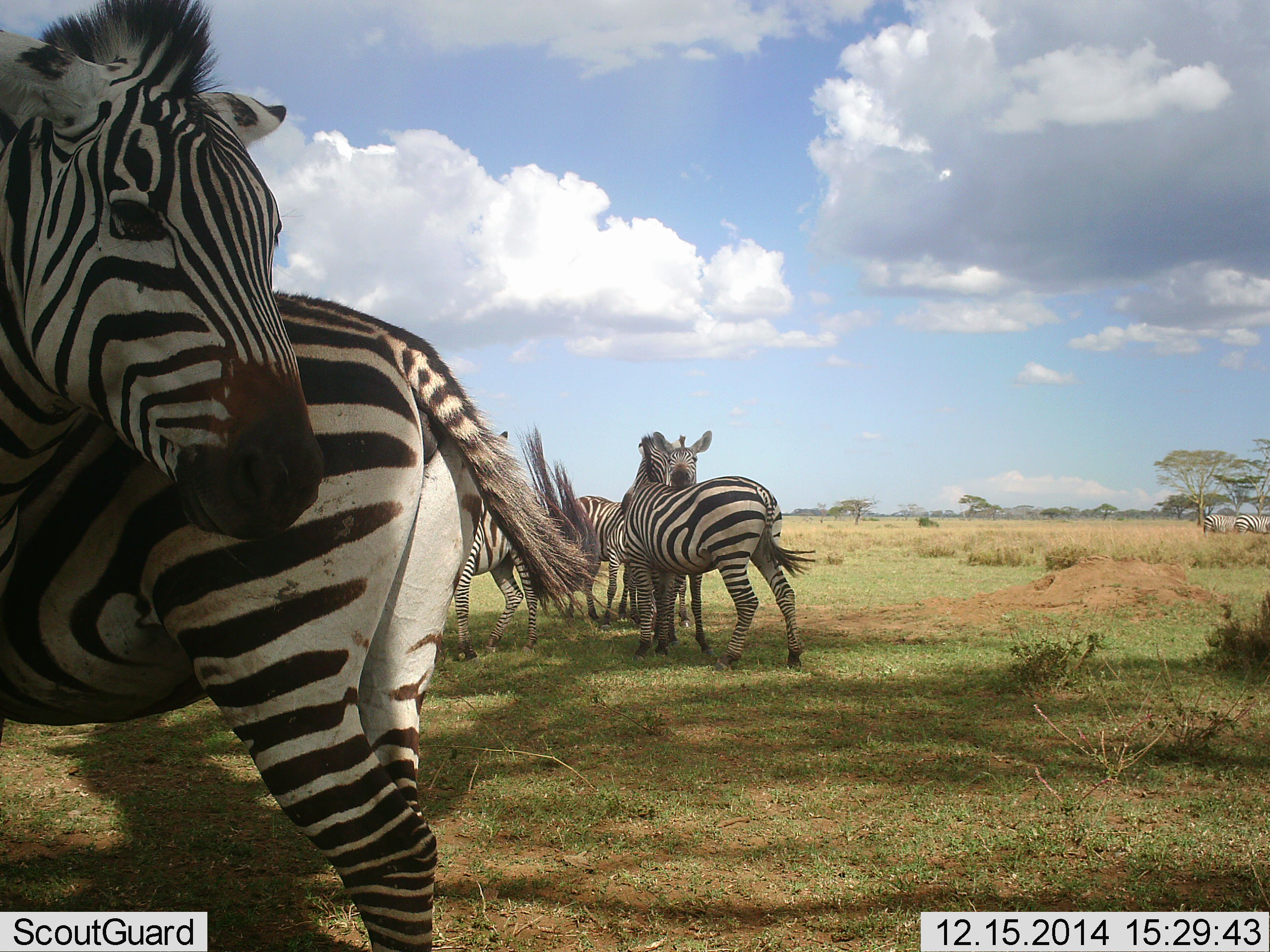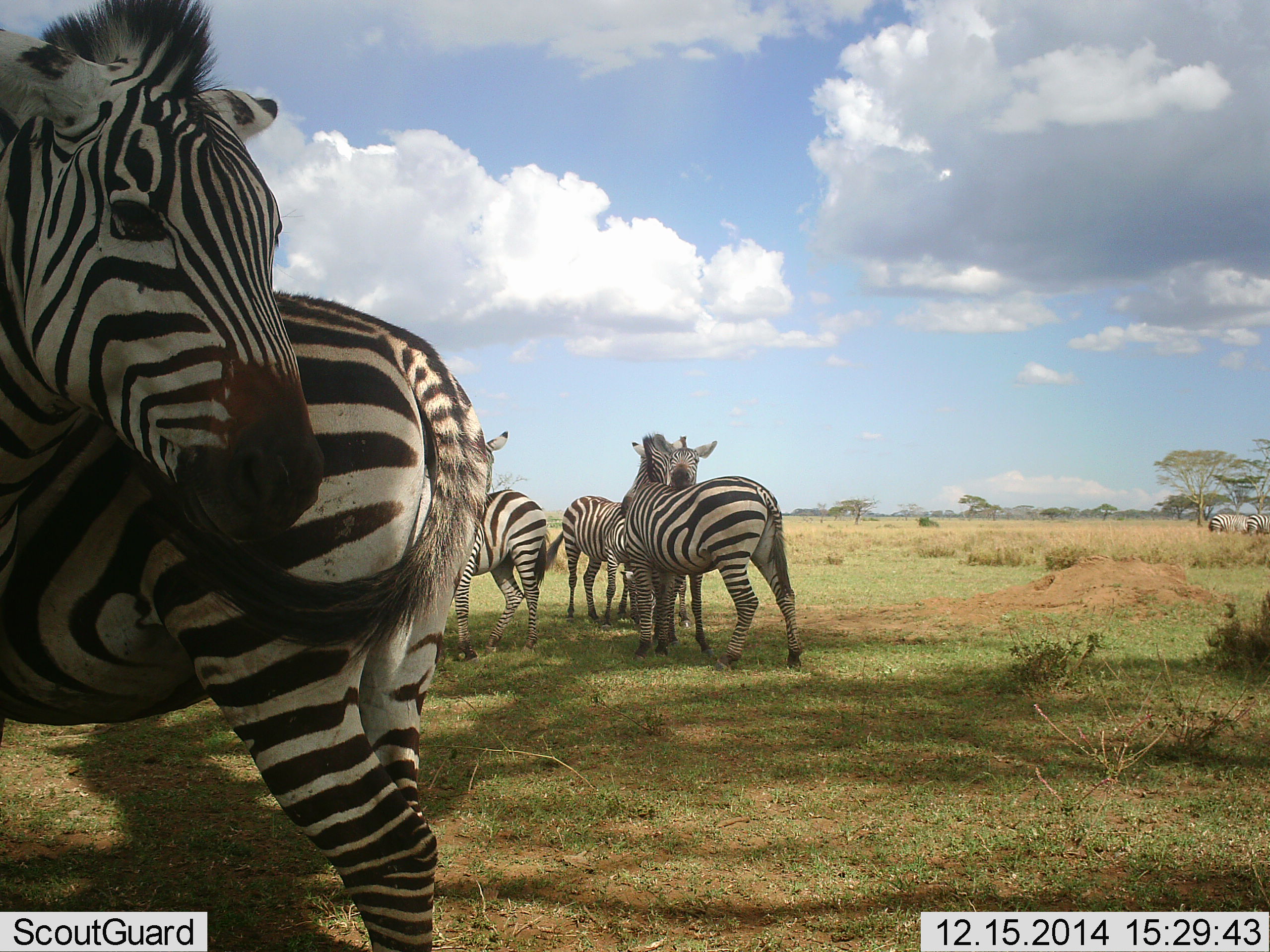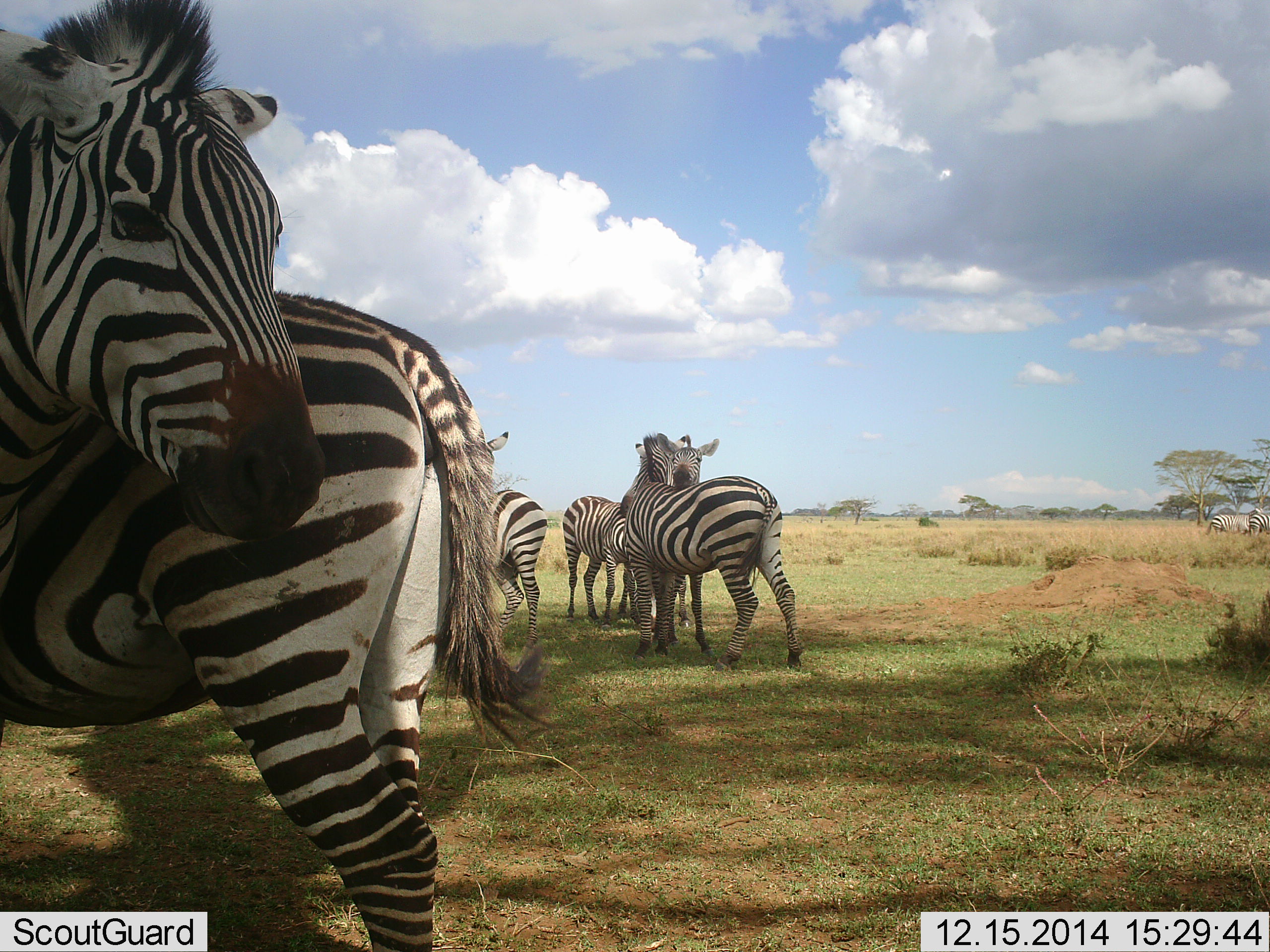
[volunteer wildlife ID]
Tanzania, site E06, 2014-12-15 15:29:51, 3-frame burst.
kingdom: Animalia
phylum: Chordata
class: Mammalia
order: Perissodactyla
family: Equidae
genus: Equus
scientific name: Equus quagga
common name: plains zebra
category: zebra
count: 6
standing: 90%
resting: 20%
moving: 20%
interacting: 60%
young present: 0%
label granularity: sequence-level